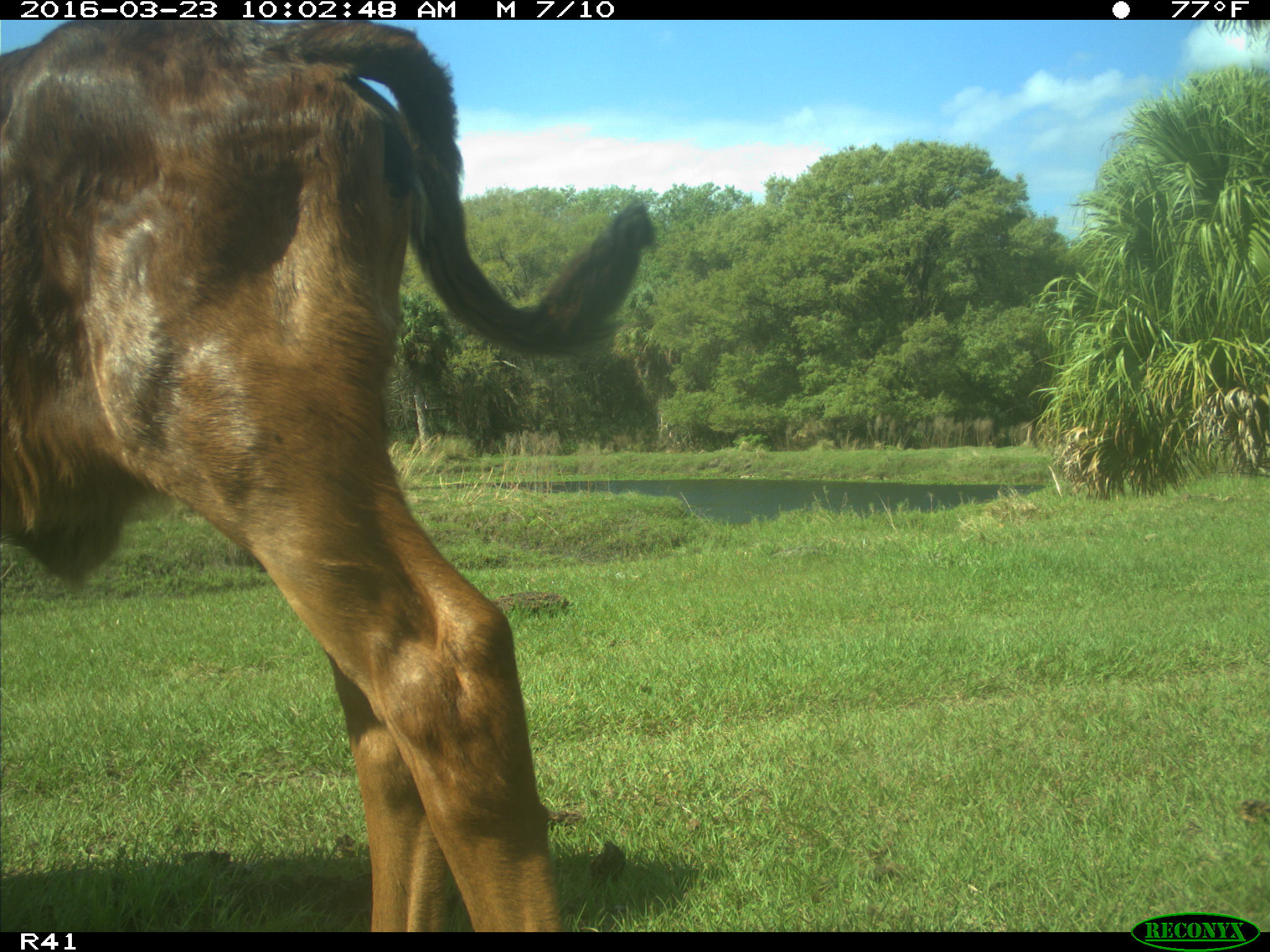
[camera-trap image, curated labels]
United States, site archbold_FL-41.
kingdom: Animalia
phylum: Chordata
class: Mammalia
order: Artiodactyla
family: Bovidae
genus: Bos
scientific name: Bos taurus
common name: domestic cow